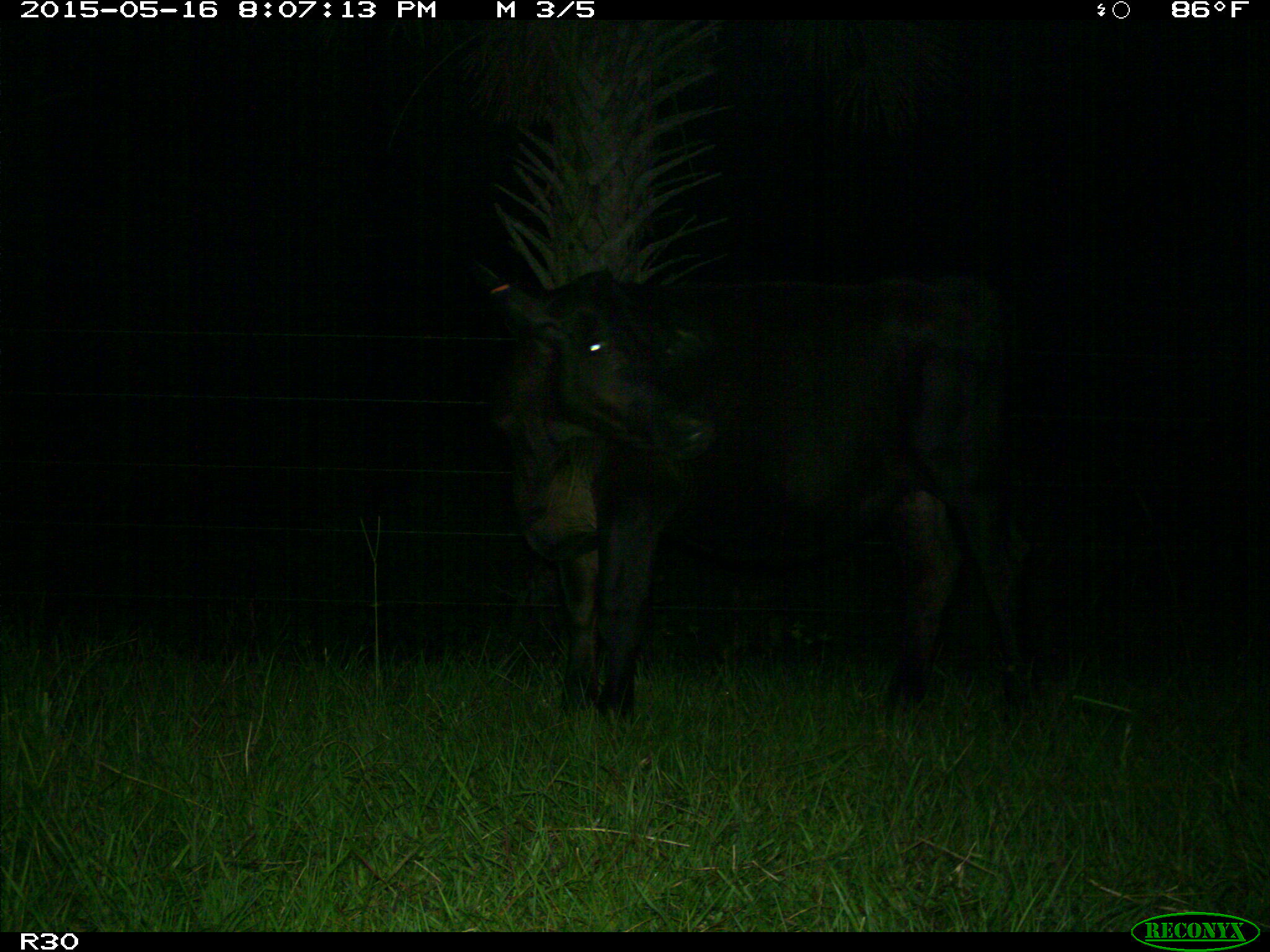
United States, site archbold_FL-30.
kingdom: Animalia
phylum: Chordata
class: Mammalia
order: Artiodactyla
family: Bovidae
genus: Bos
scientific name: Bos taurus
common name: domestic cow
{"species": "Bos taurus (domestic cow)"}